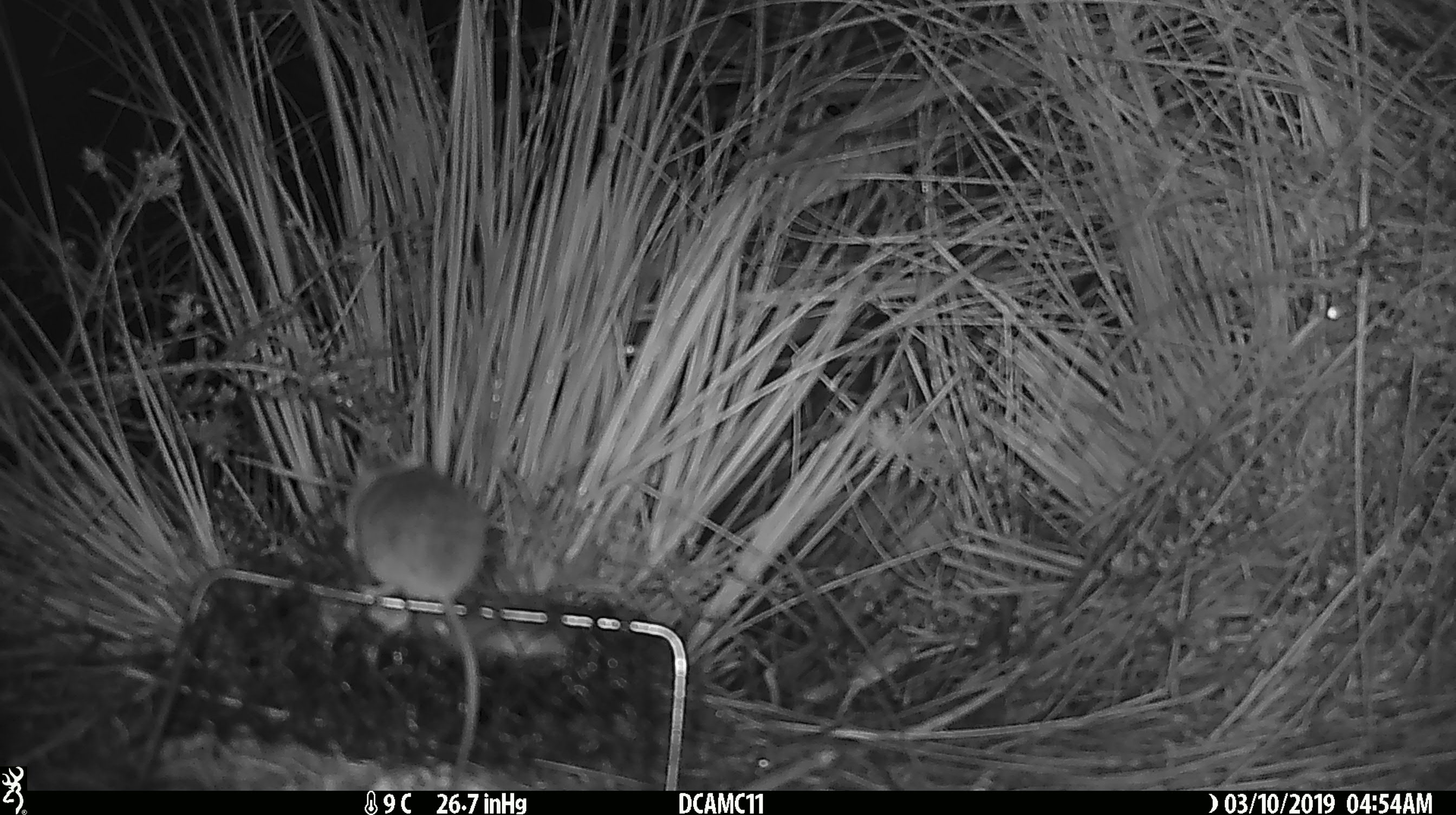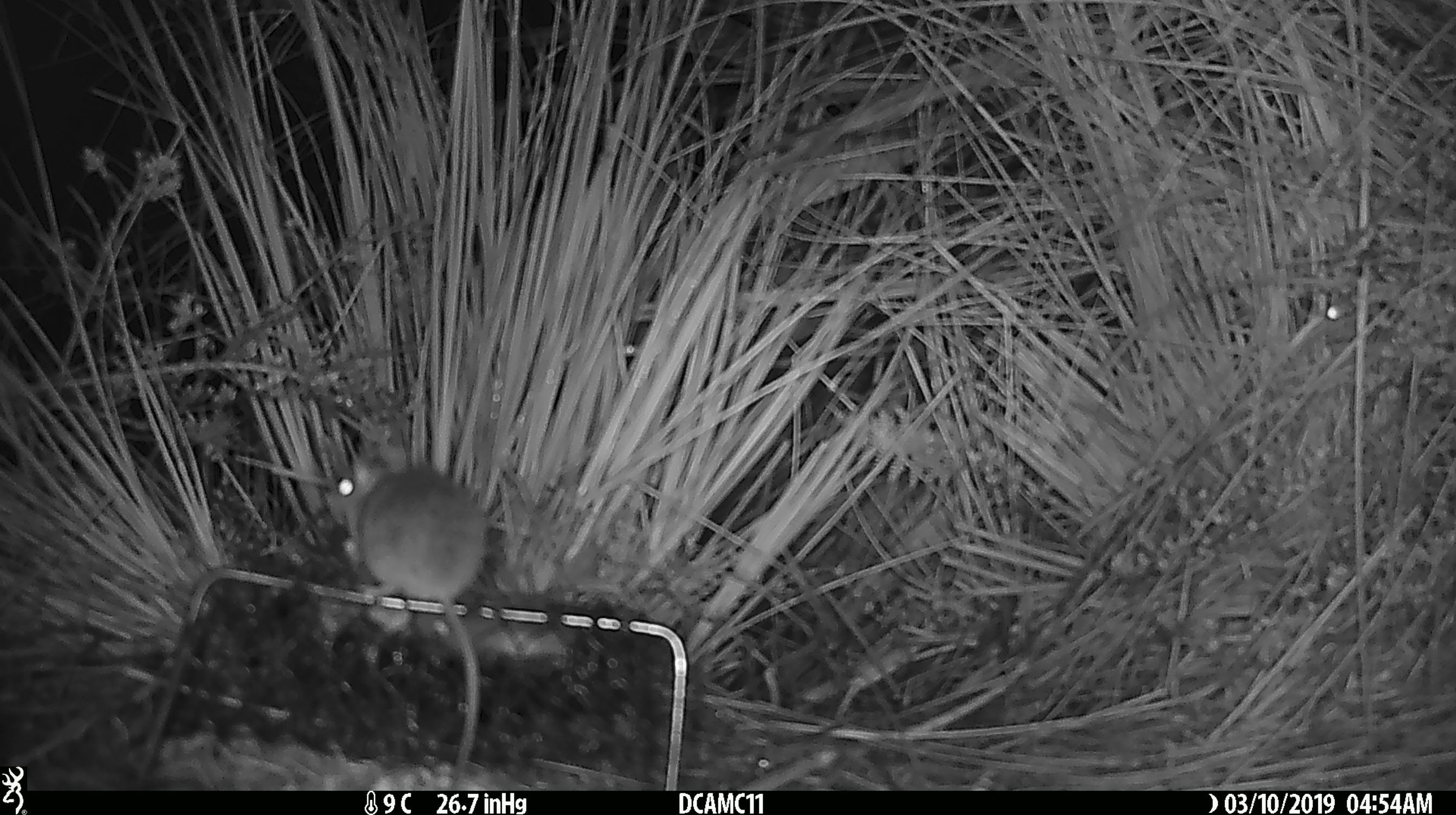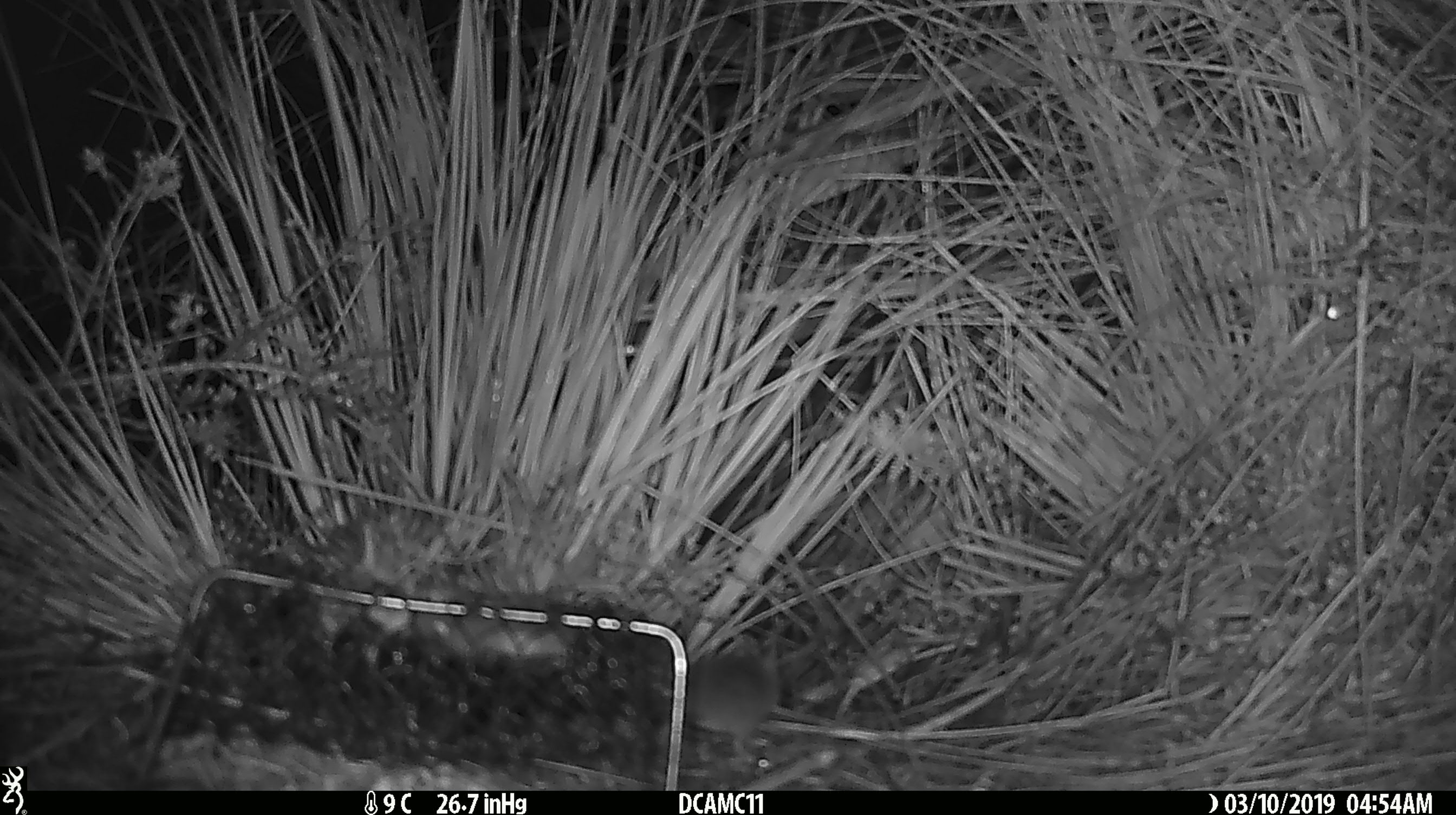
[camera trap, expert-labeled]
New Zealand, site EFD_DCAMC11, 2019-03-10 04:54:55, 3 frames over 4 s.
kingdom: Animalia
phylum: Chordata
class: Mammalia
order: Rodentia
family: Muridae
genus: Mus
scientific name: Mus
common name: mouse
Mouse (Mus).